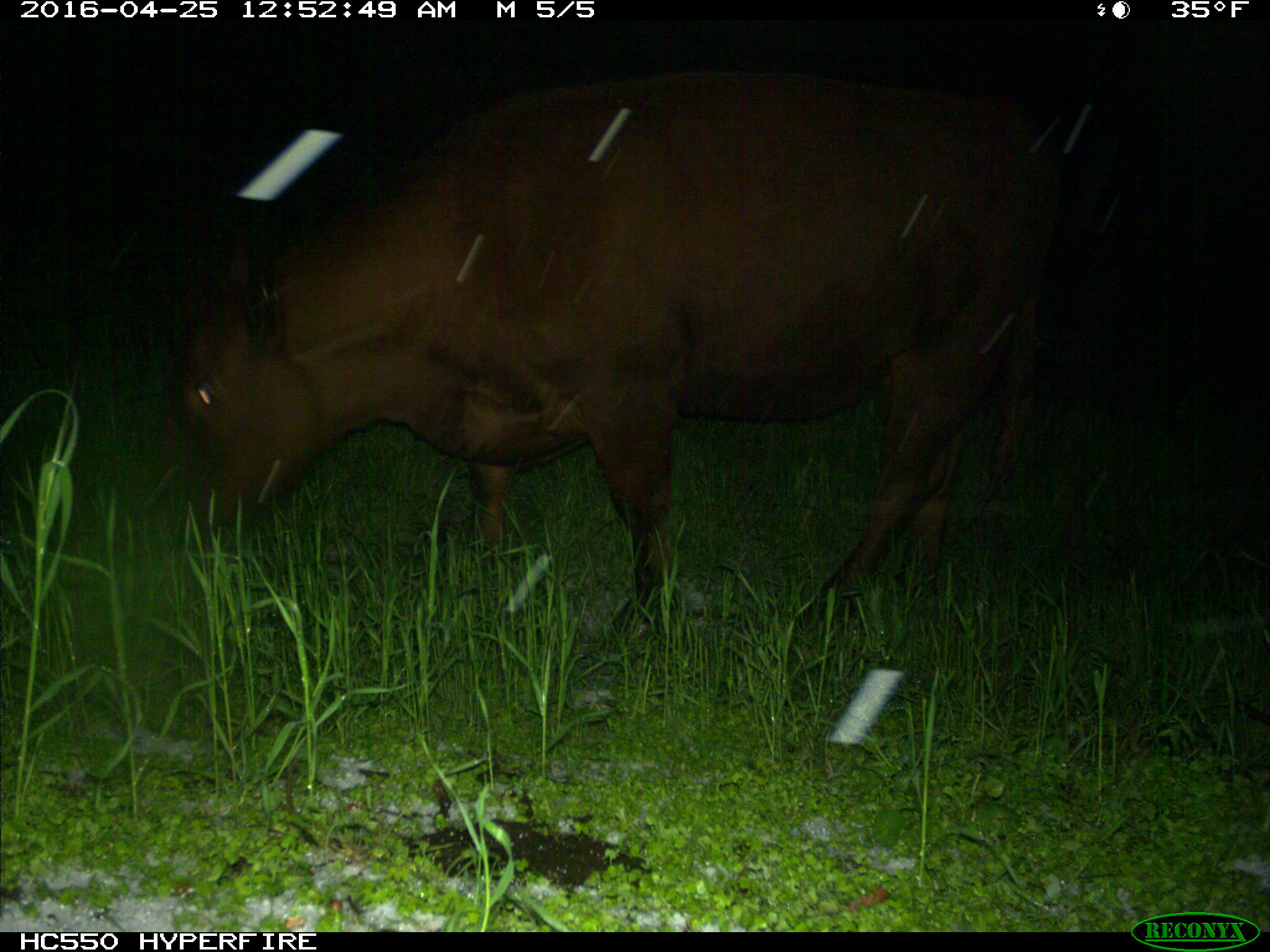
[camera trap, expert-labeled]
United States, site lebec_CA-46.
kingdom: Animalia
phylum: Chordata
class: Mammalia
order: Artiodactyla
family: Bovidae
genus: Bos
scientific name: Bos taurus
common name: domestic cow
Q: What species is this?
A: Bos taurus (domestic cow).